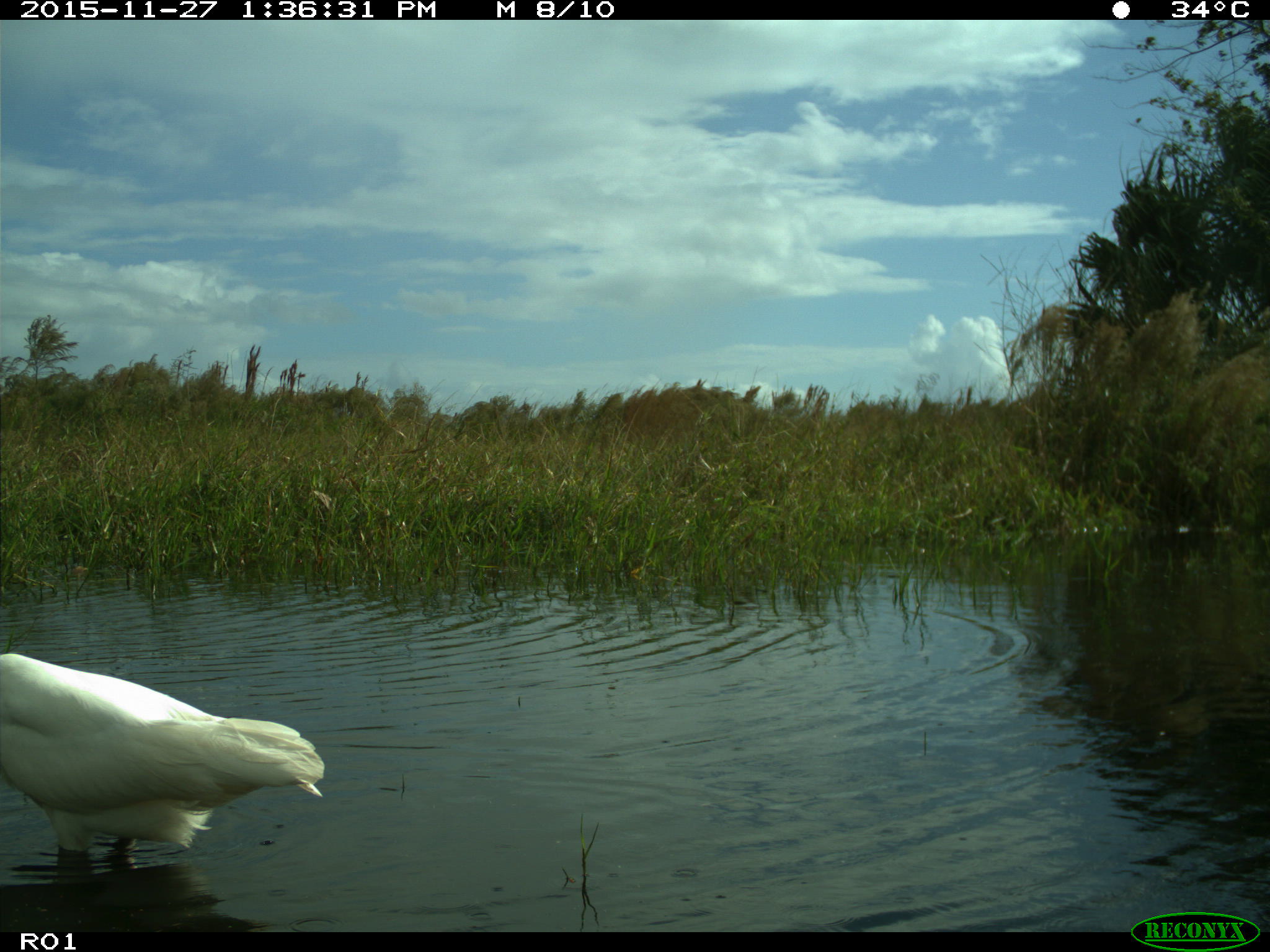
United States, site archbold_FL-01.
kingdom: Animalia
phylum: Chordata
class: Aves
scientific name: Aves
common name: birds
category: unidentified bird